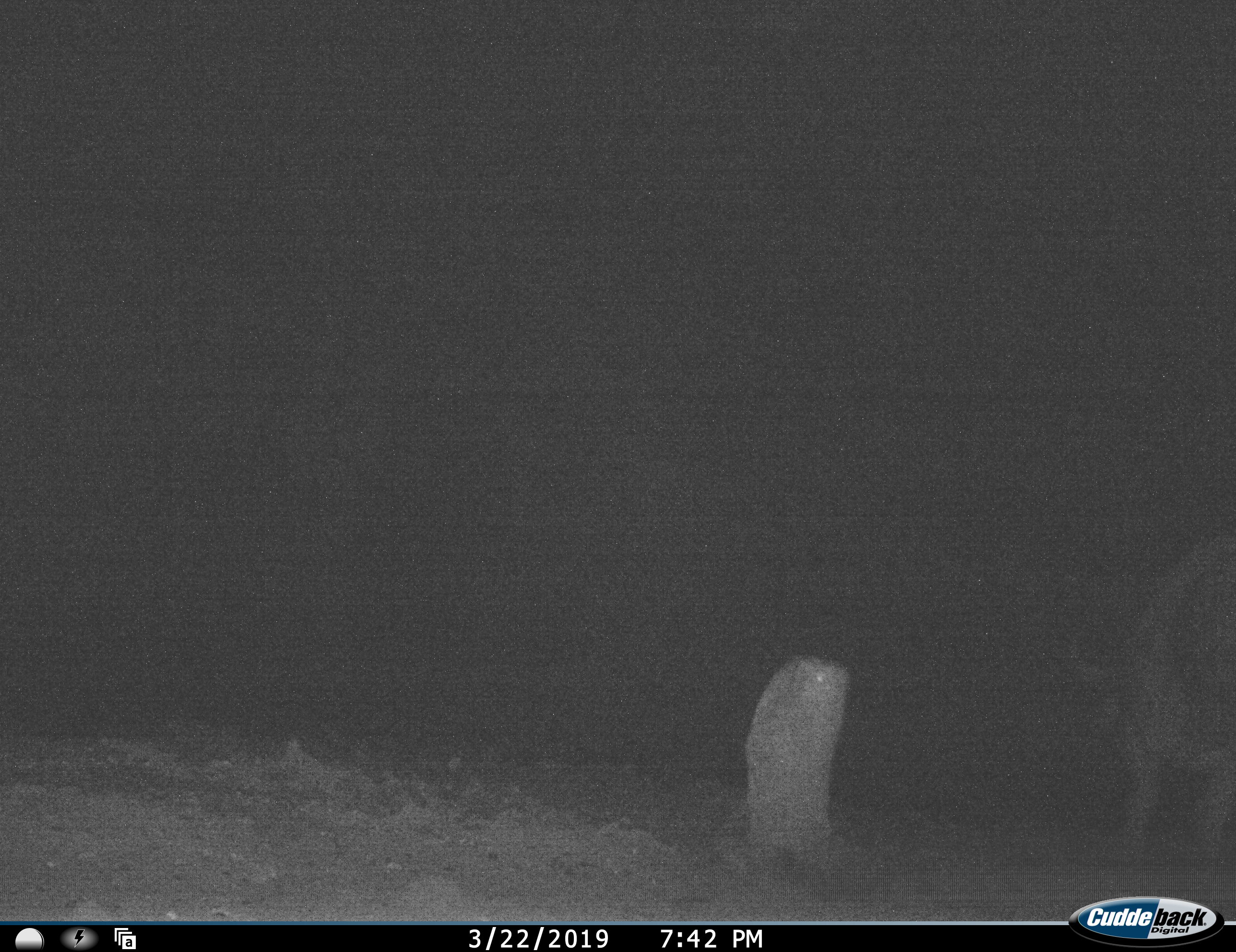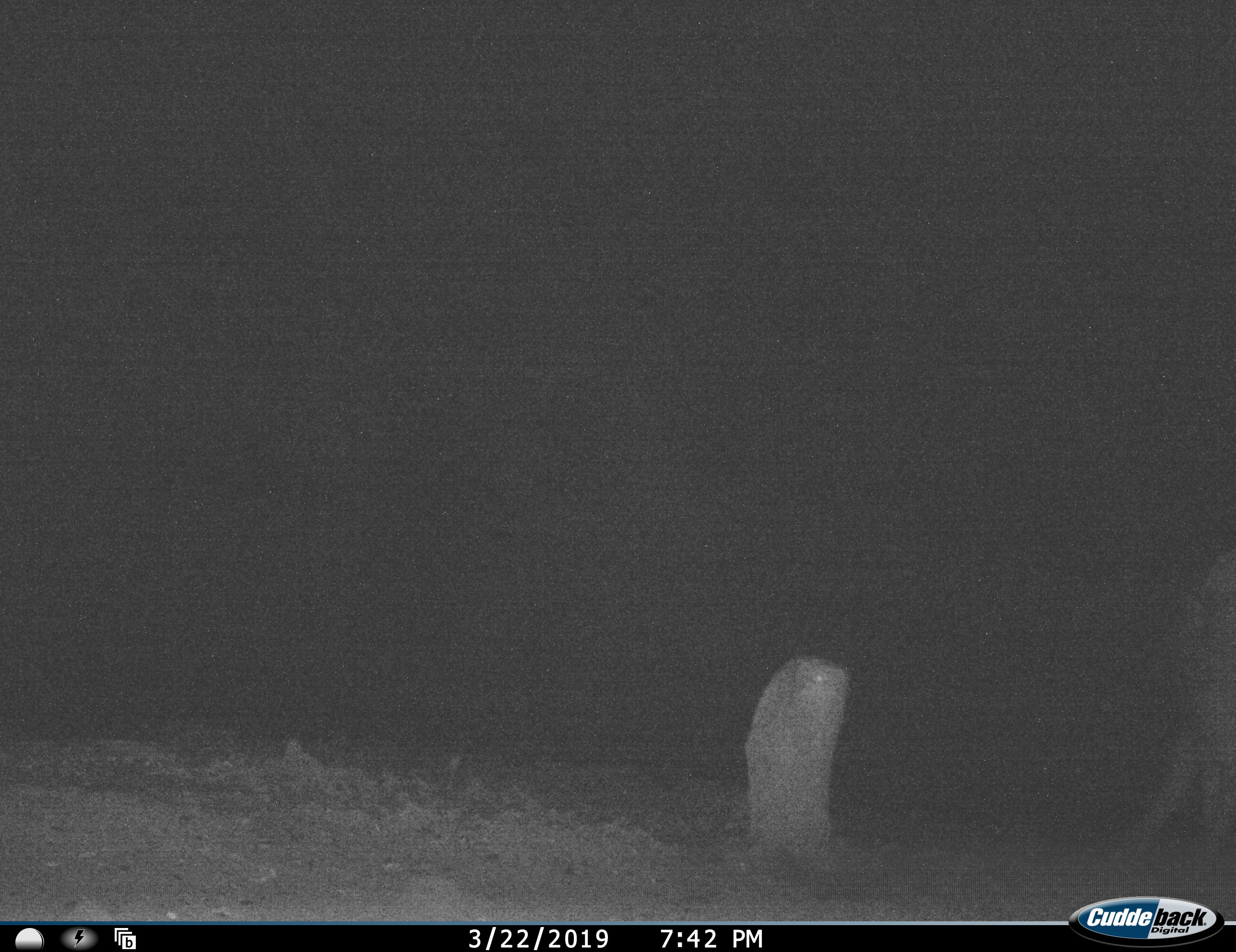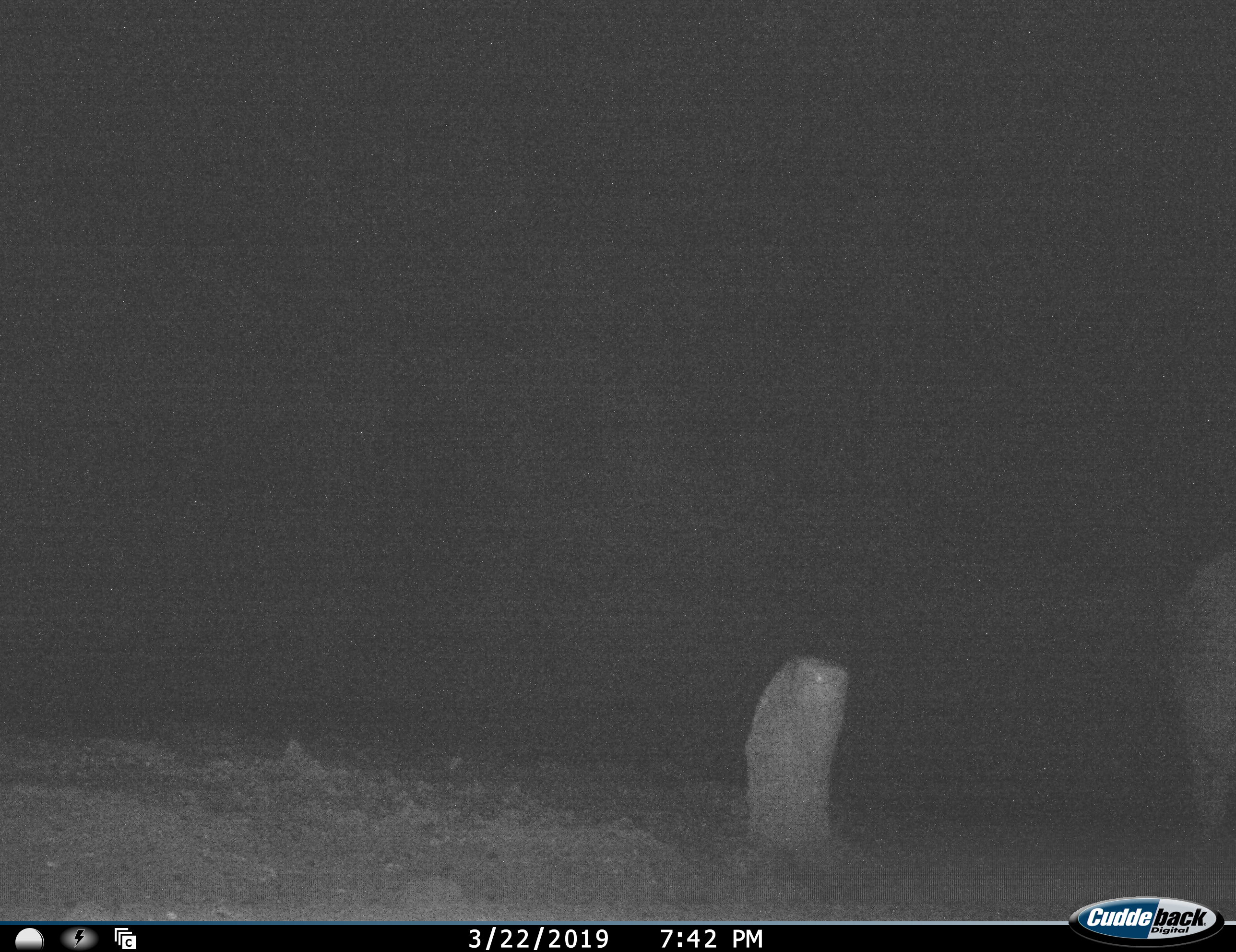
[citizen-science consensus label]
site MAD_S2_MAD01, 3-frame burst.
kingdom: Animalia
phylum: Chordata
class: Mammalia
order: Artiodactyla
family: Bovidae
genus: Syncerus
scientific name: Syncerus caffer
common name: african buffalo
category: buffalo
Buffalo (african buffalo) (Syncerus caffer), count 1. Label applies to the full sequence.